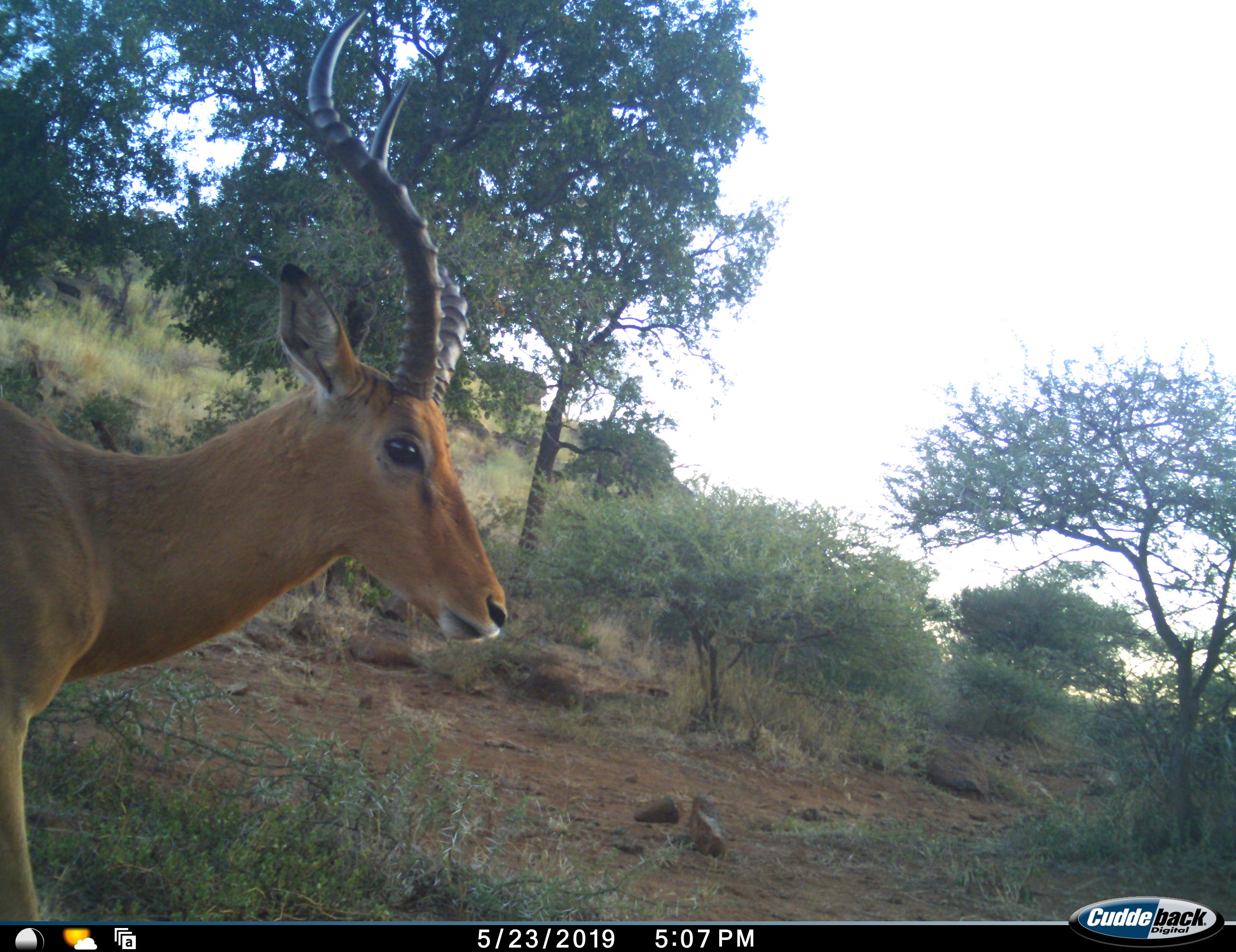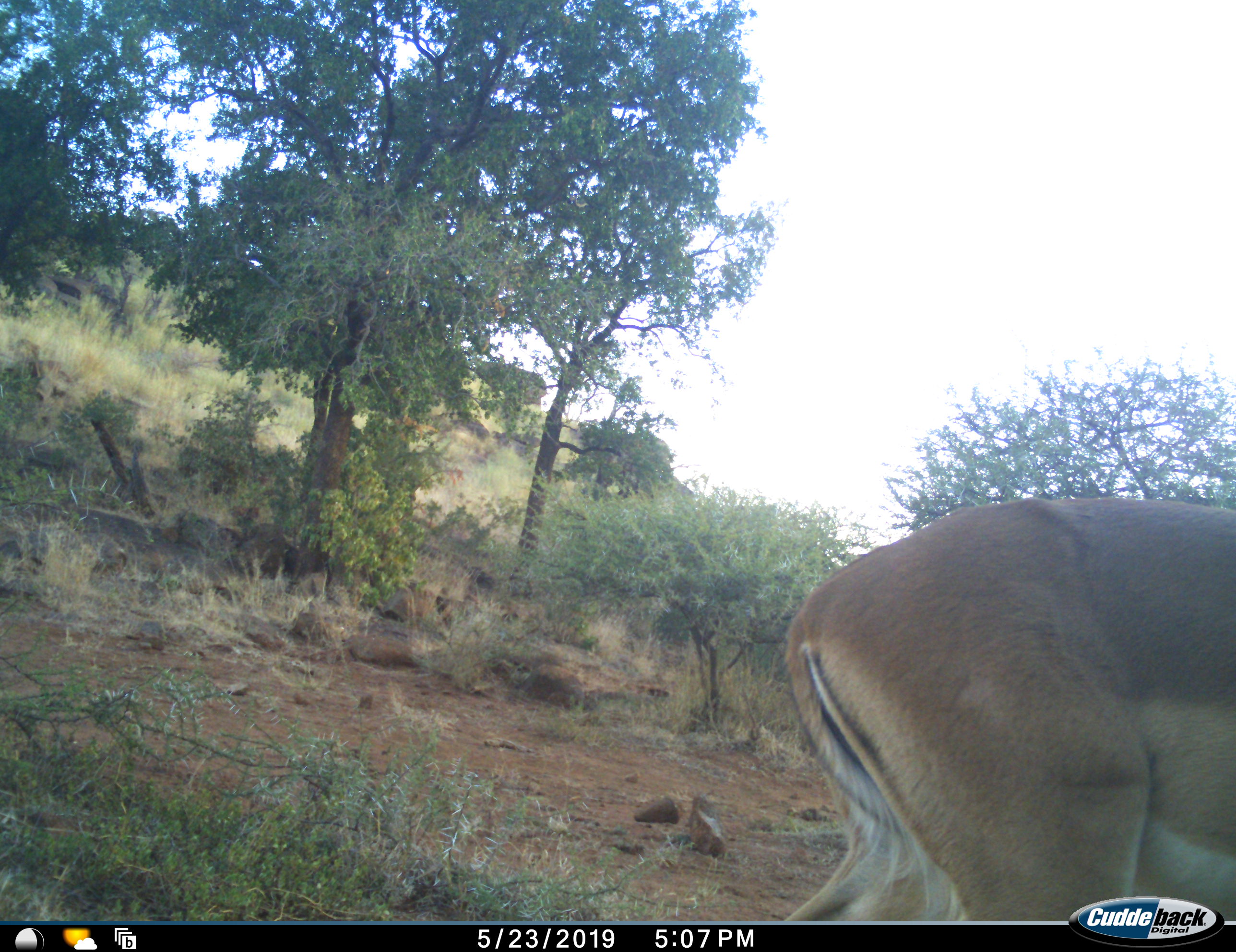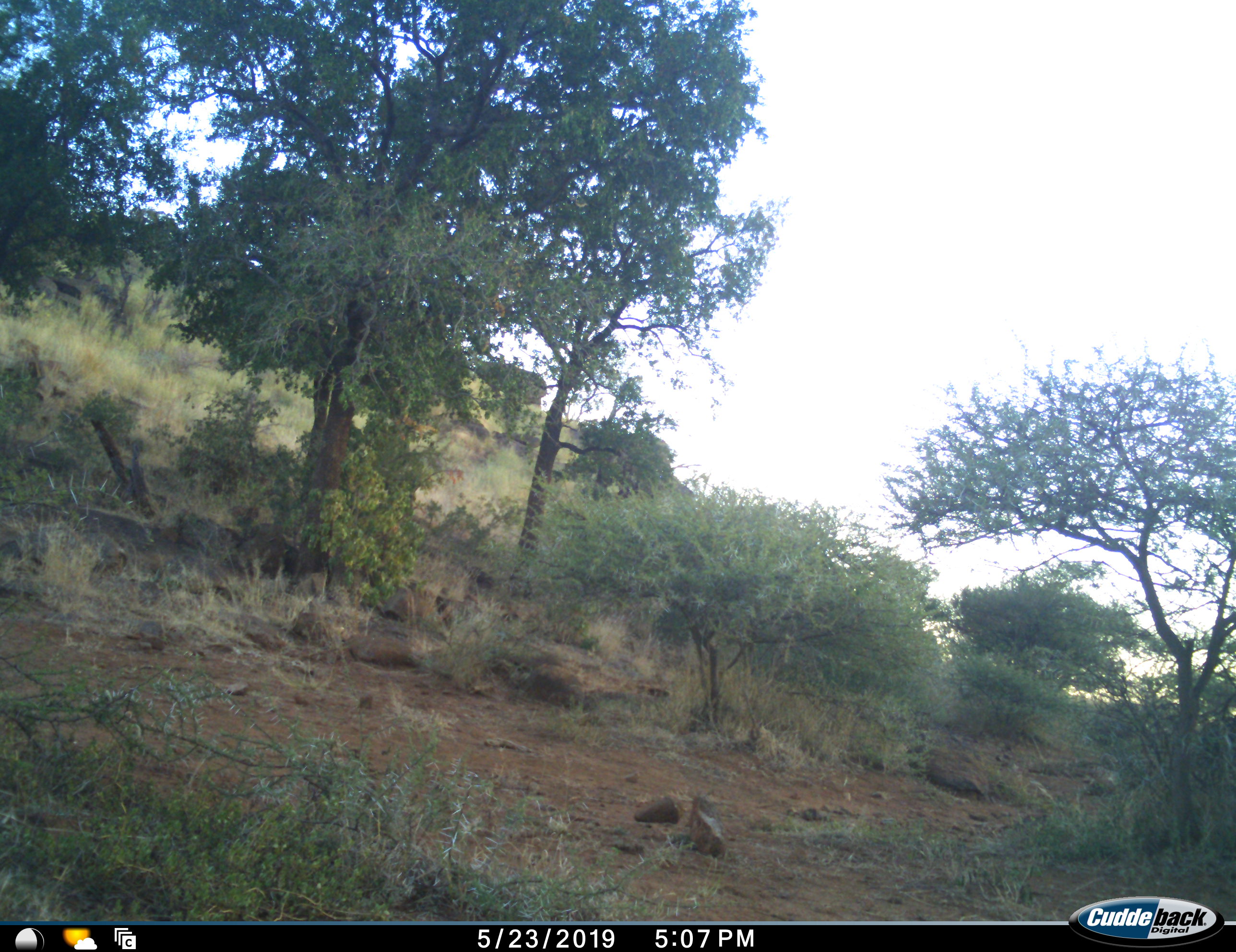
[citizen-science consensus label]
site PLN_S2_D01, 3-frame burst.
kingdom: Animalia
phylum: Chordata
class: Mammalia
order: Artiodactyla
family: Bovidae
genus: Aepyceros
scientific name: Aepyceros melampus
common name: impala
Impala (Aepyceros melampus), count 1. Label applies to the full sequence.